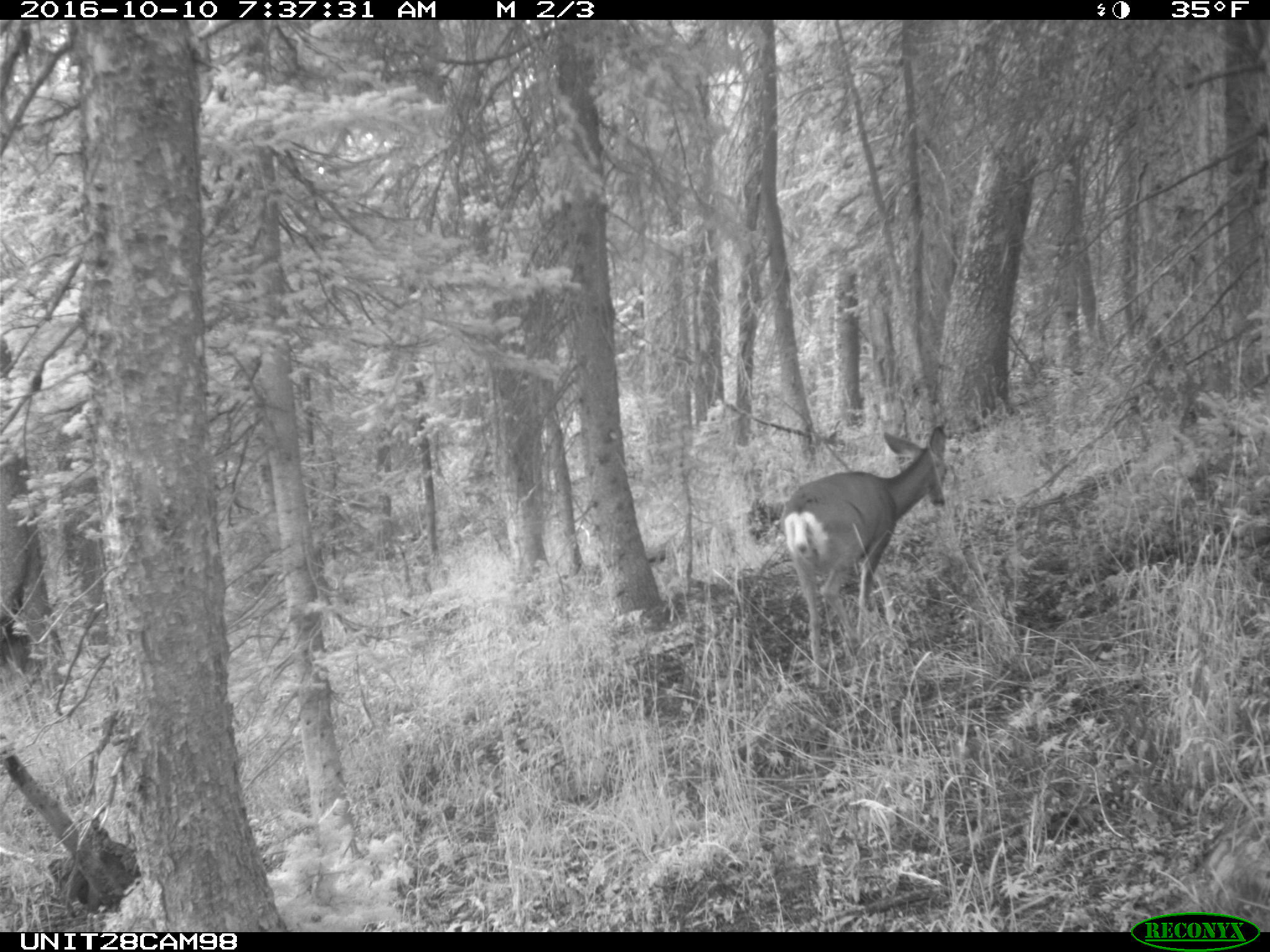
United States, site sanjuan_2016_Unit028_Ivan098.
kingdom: Animalia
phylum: Chordata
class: Mammalia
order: Artiodactyla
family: Cervidae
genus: Odocoileus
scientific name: Odocoileus hemionus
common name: mule deer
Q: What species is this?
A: Odocoileus hemionus (mule deer).